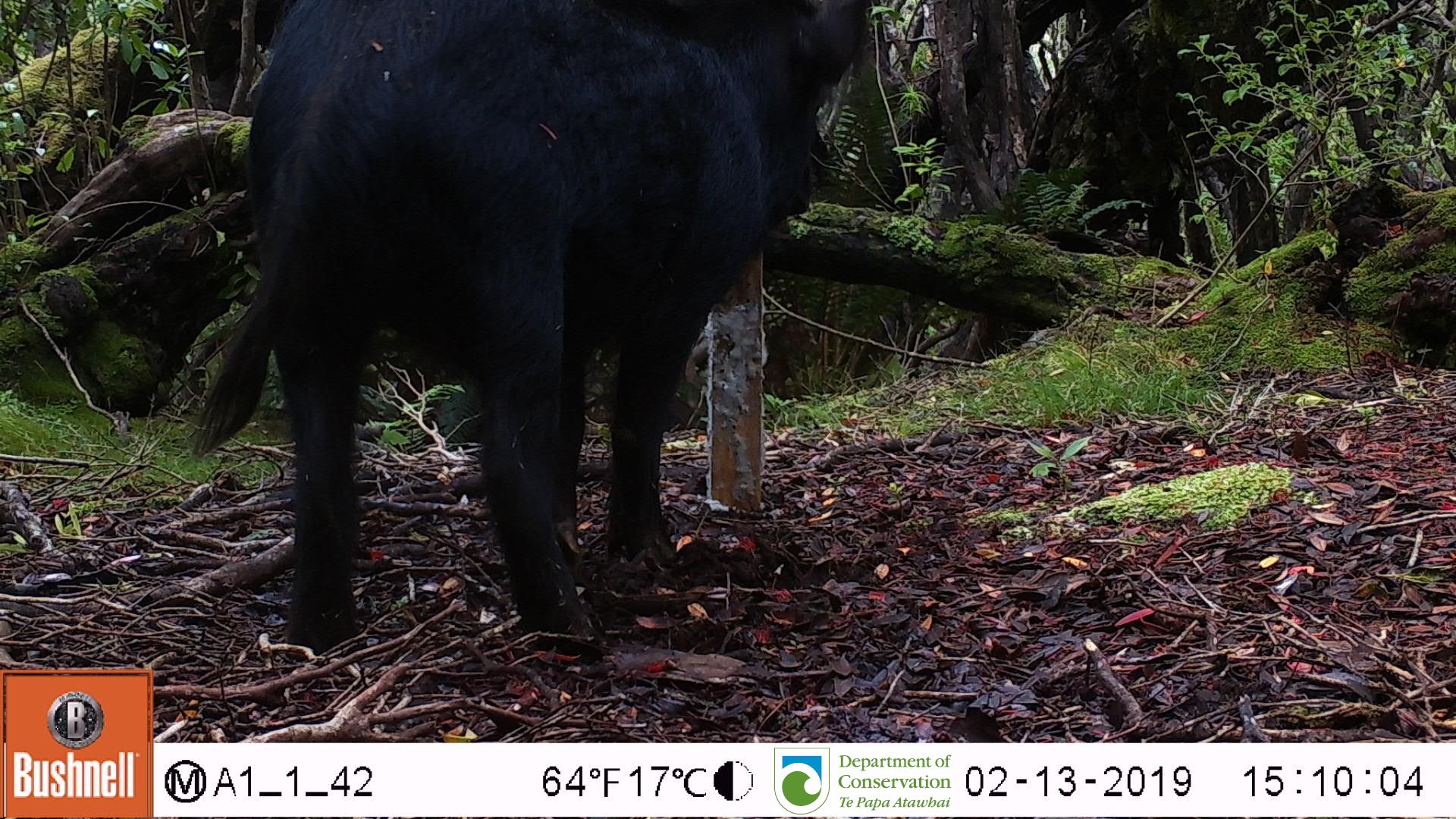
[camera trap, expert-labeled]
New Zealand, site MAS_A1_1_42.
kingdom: Animalia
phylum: Chordata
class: Mammalia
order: Artiodactyla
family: Suidae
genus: Sus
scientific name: Sus scrofa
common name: pig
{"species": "pig (Sus scrofa)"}